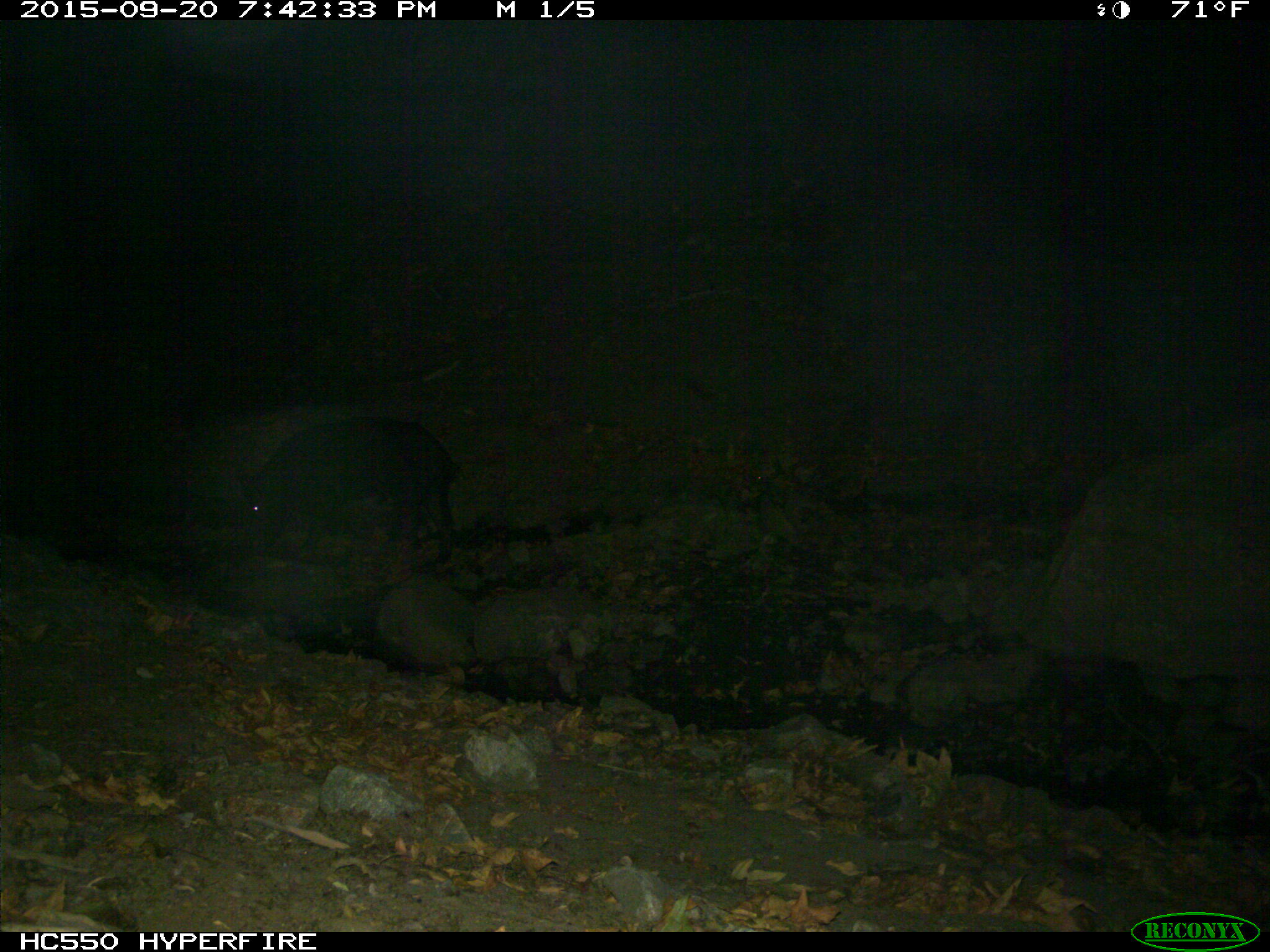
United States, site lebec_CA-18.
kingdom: Animalia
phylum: Chordata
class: Mammalia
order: Artiodactyla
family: Suidae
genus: Sus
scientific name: Sus scrofa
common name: wild boar